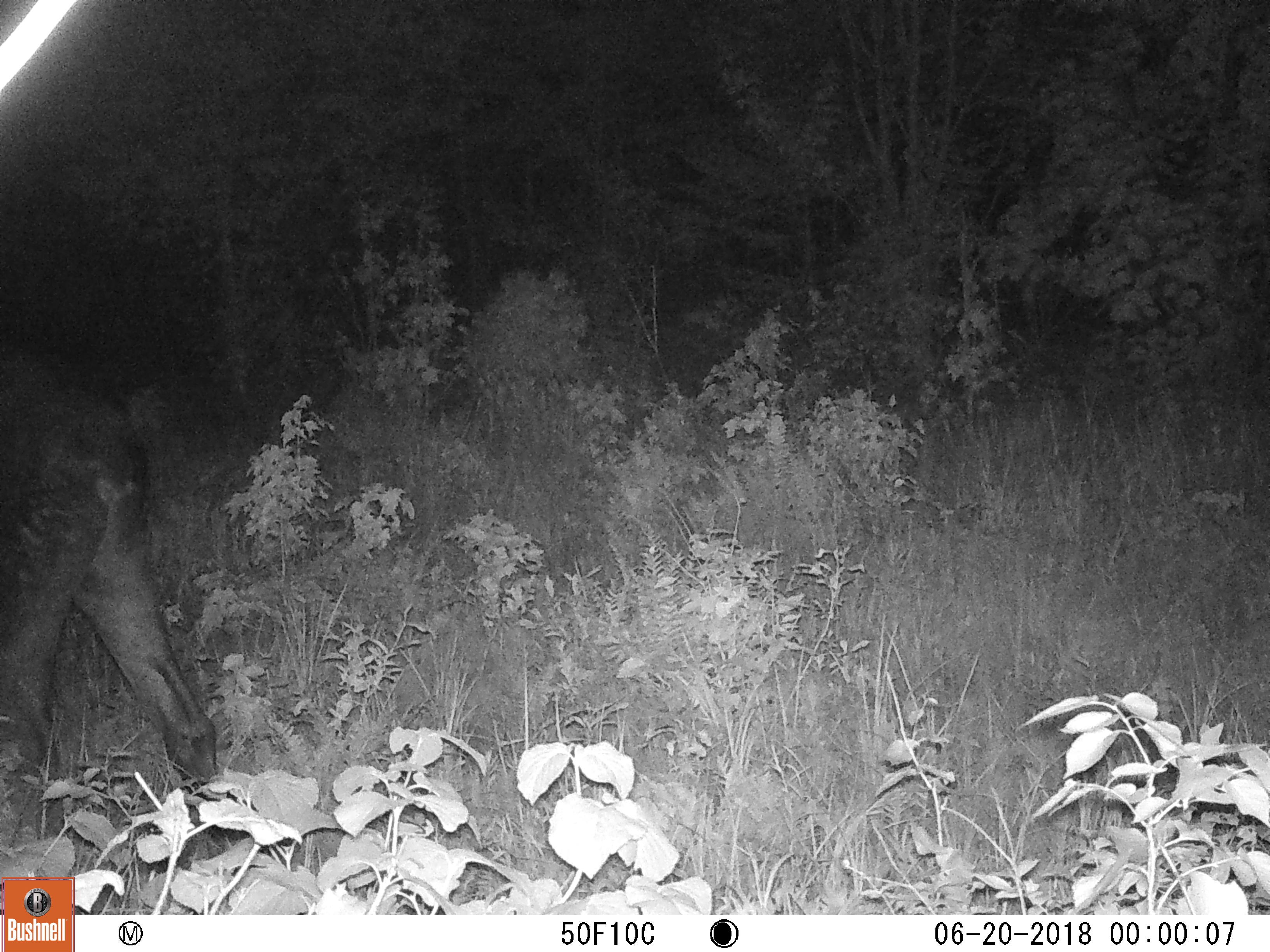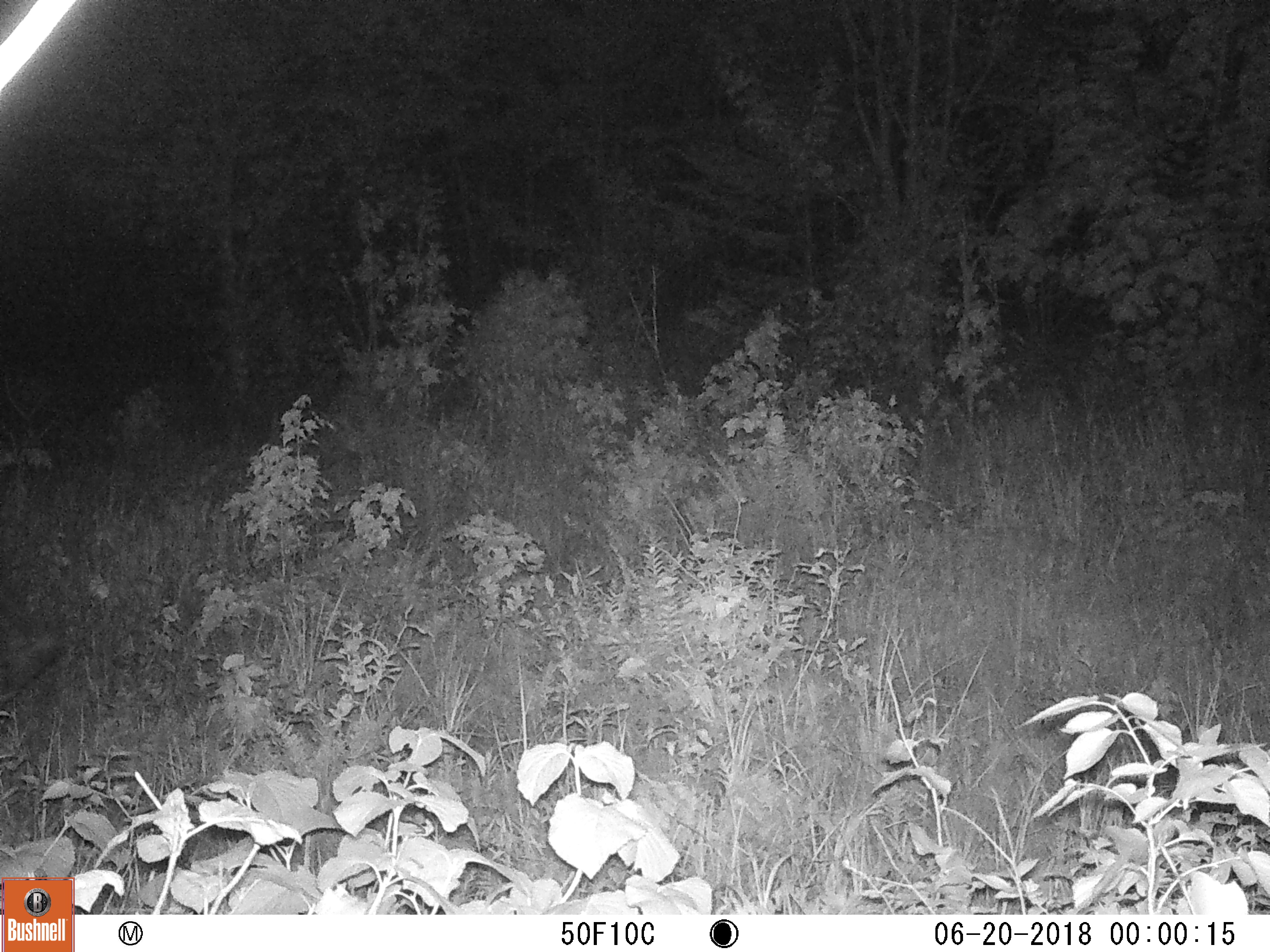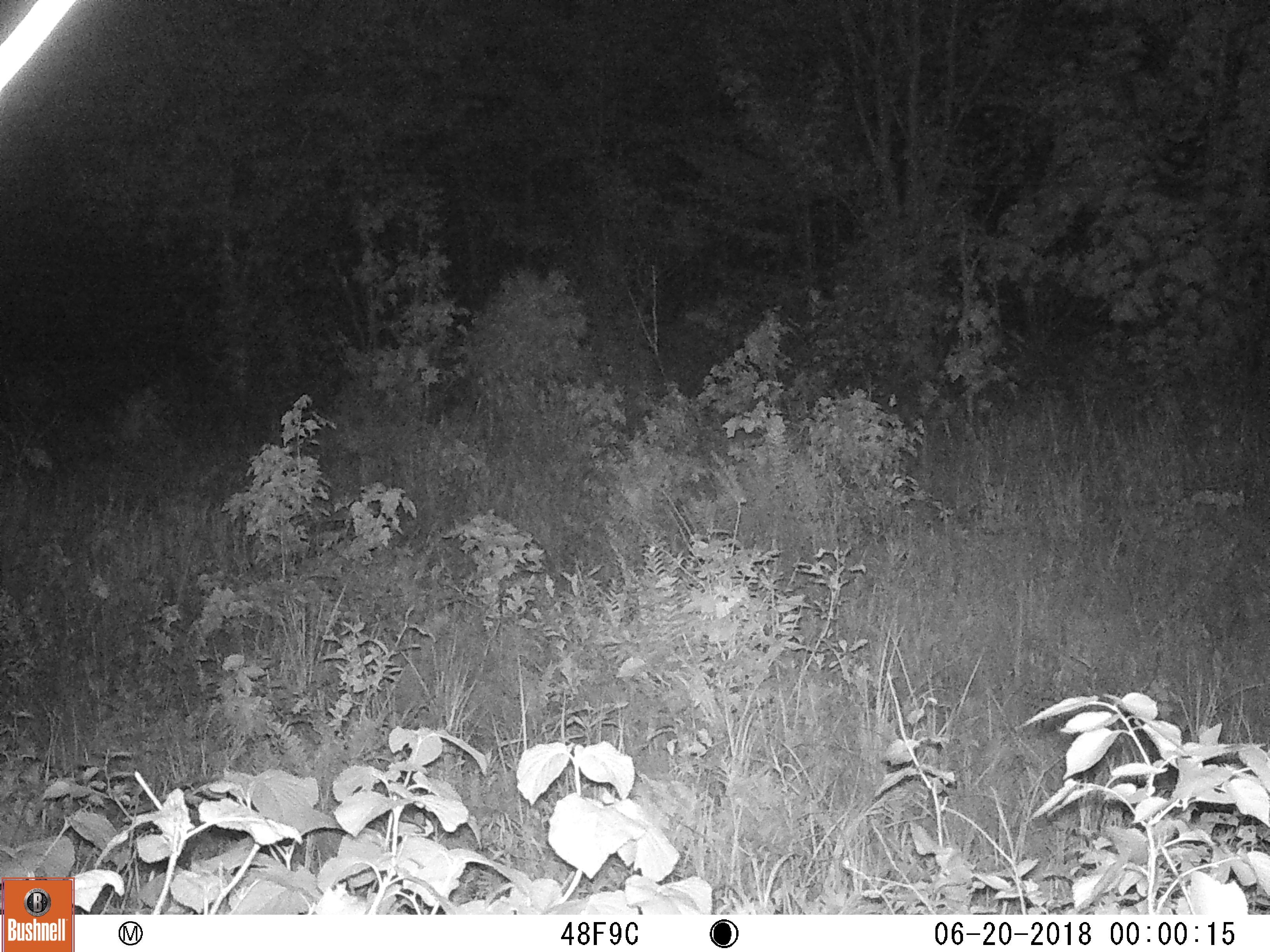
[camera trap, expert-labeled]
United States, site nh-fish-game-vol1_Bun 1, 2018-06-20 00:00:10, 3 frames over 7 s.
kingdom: Animalia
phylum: Chordata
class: Mammalia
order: Artiodactyla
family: Cervidae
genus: Alces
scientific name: Alces alces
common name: moose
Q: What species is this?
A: Moose (Alces alces).